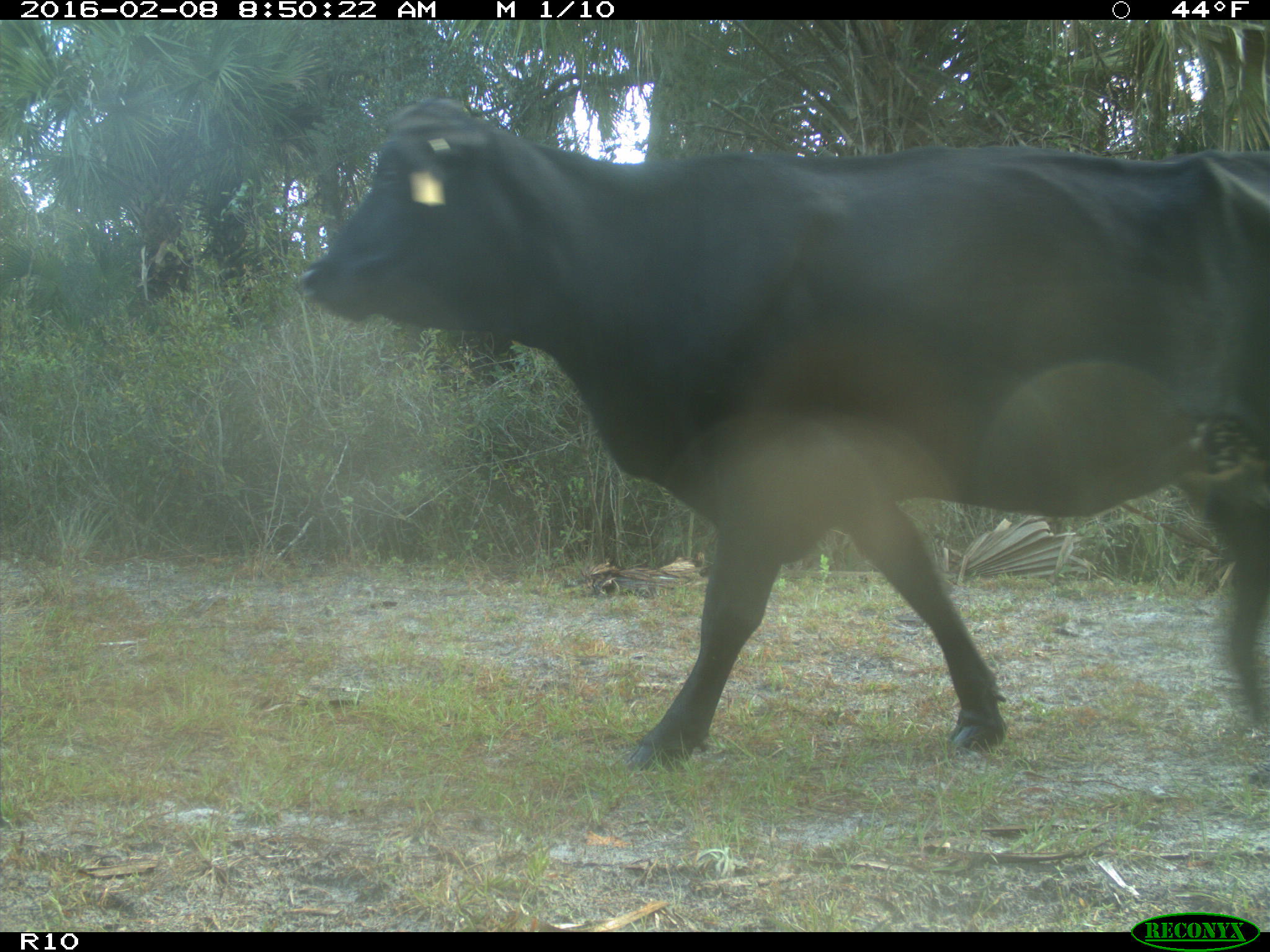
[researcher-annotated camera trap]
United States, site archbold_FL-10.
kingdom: Animalia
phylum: Chordata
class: Mammalia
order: Artiodactyla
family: Bovidae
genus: Bos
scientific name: Bos taurus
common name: domestic cow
Bos taurus (domestic cow).